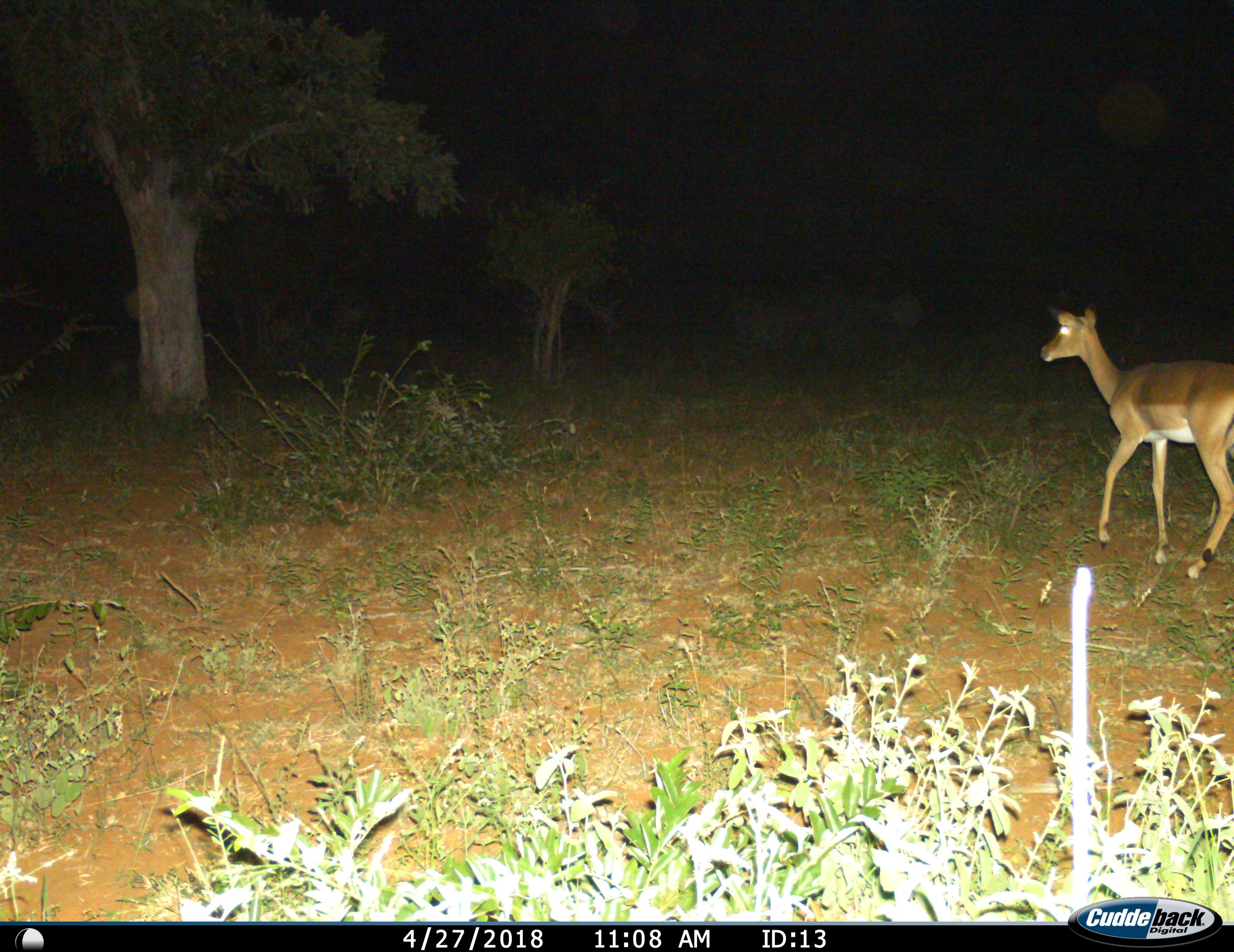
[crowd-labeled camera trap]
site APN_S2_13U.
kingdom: Animalia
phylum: Chordata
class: Mammalia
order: Artiodactyla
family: Bovidae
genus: Aepyceros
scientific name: Aepyceros melampus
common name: impala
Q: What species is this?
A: Impala (Aepyceros melampus).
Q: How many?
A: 1.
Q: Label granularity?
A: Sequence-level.